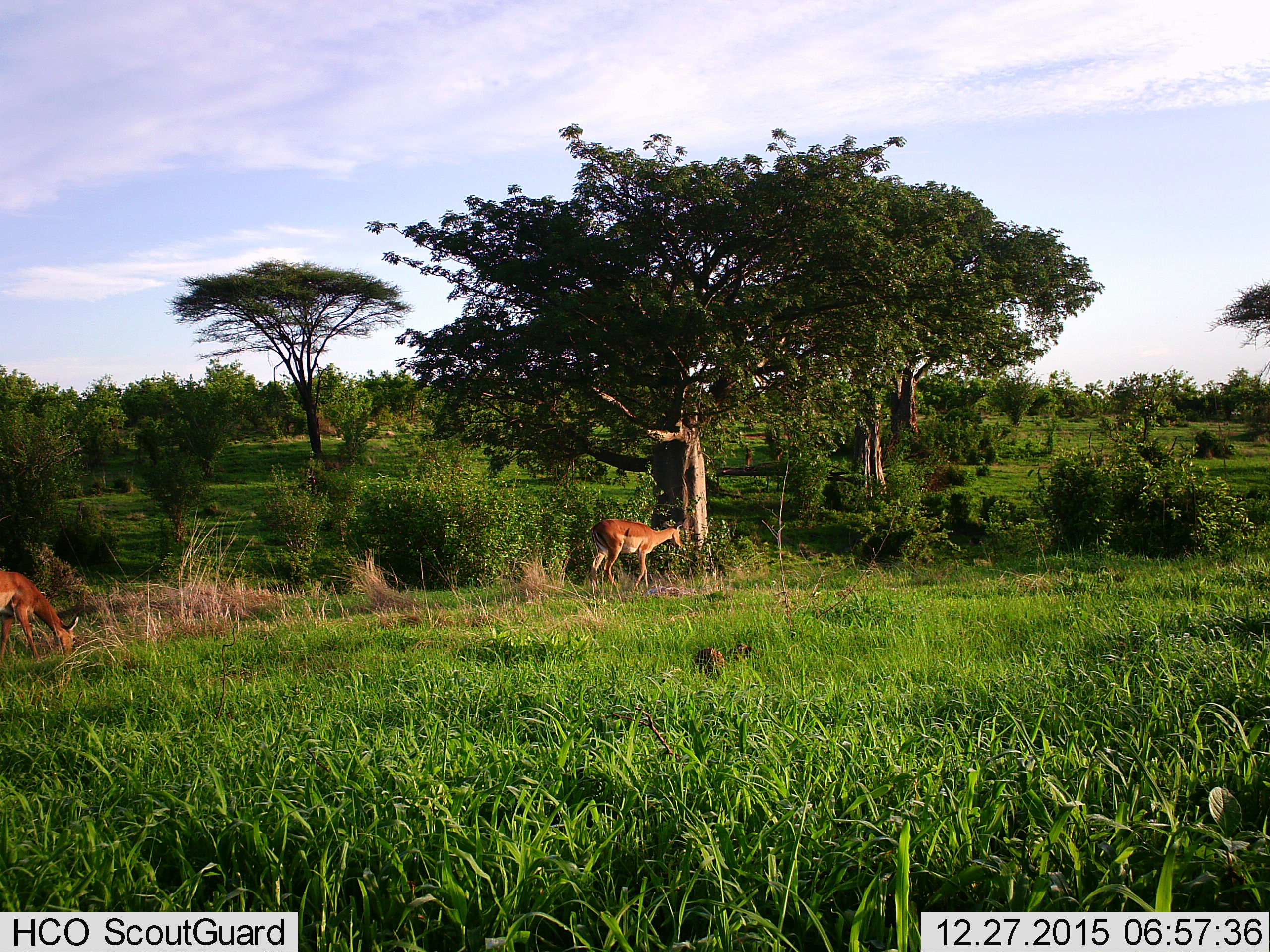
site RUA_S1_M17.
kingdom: Animalia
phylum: Chordata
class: Mammalia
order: Artiodactyla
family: Bovidae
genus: Aepyceros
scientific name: Aepyceros melampus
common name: impala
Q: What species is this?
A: Impala (Aepyceros melampus).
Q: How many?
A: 2.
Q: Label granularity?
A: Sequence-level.